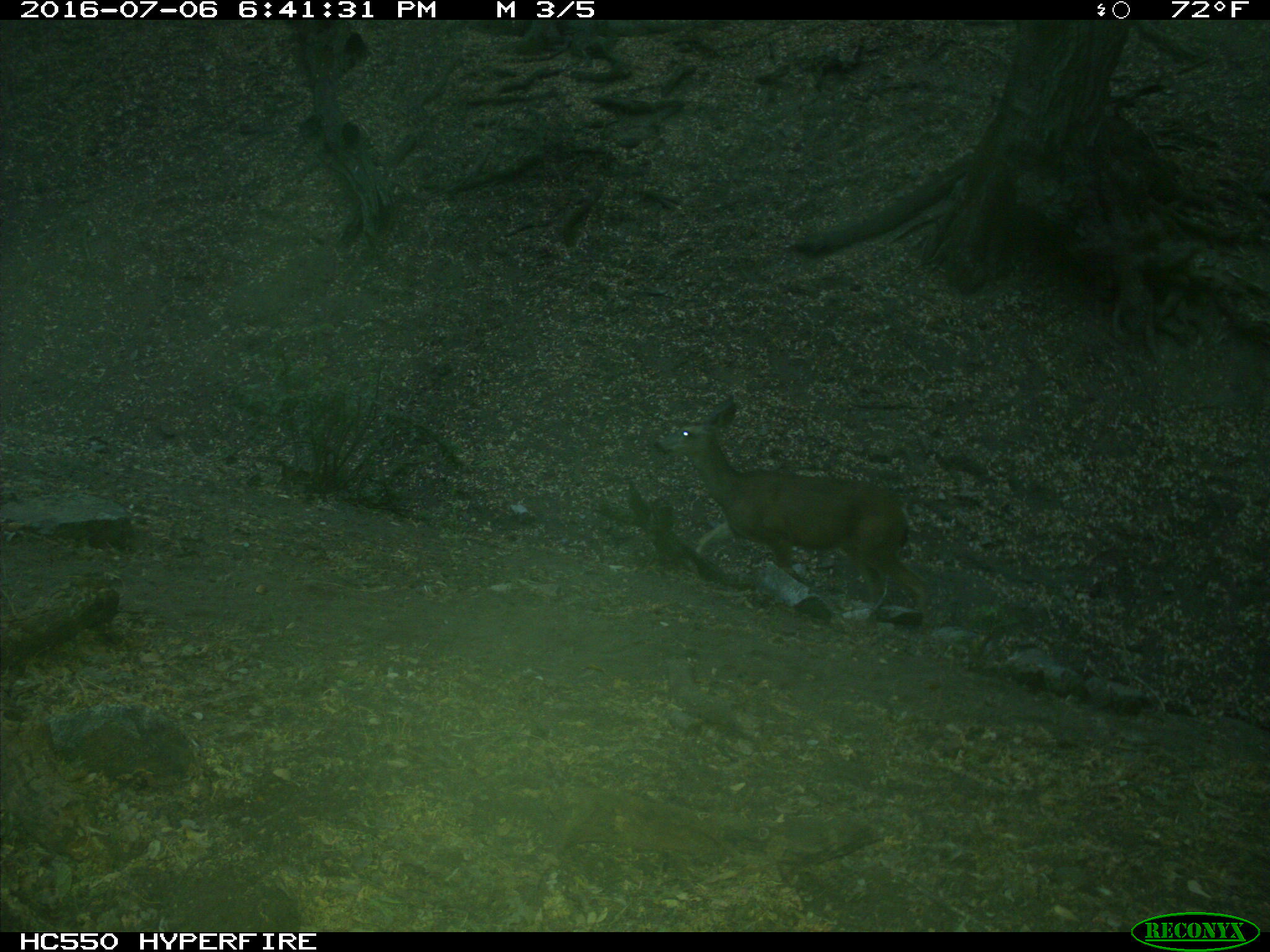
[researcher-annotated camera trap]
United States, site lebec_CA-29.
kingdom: Animalia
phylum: Chordata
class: Mammalia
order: Artiodactyla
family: Cervidae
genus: Odocoileus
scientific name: Odocoileus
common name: deer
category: unidentified deer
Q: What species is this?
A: Unidentified deer (deer) (Odocoileus).